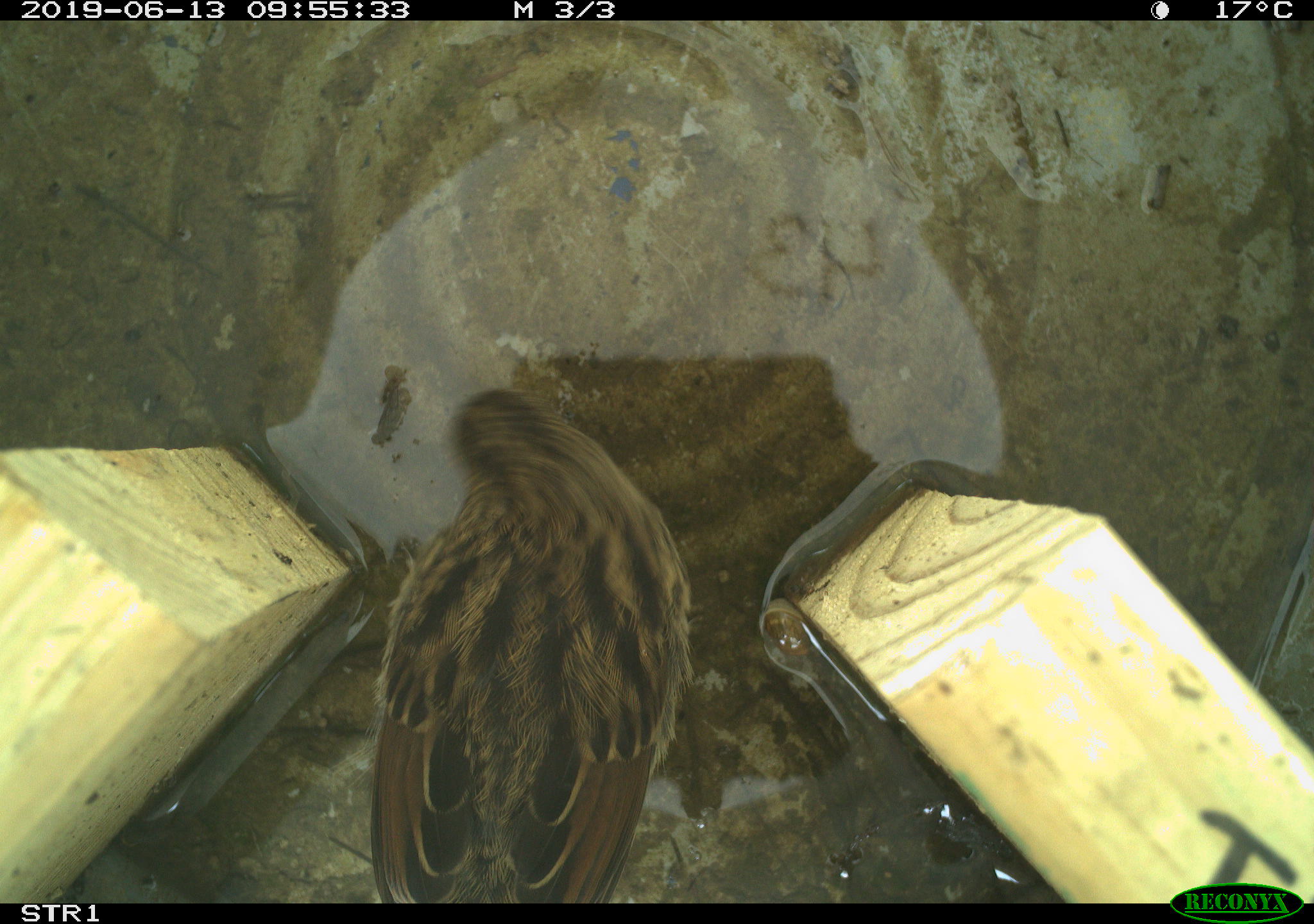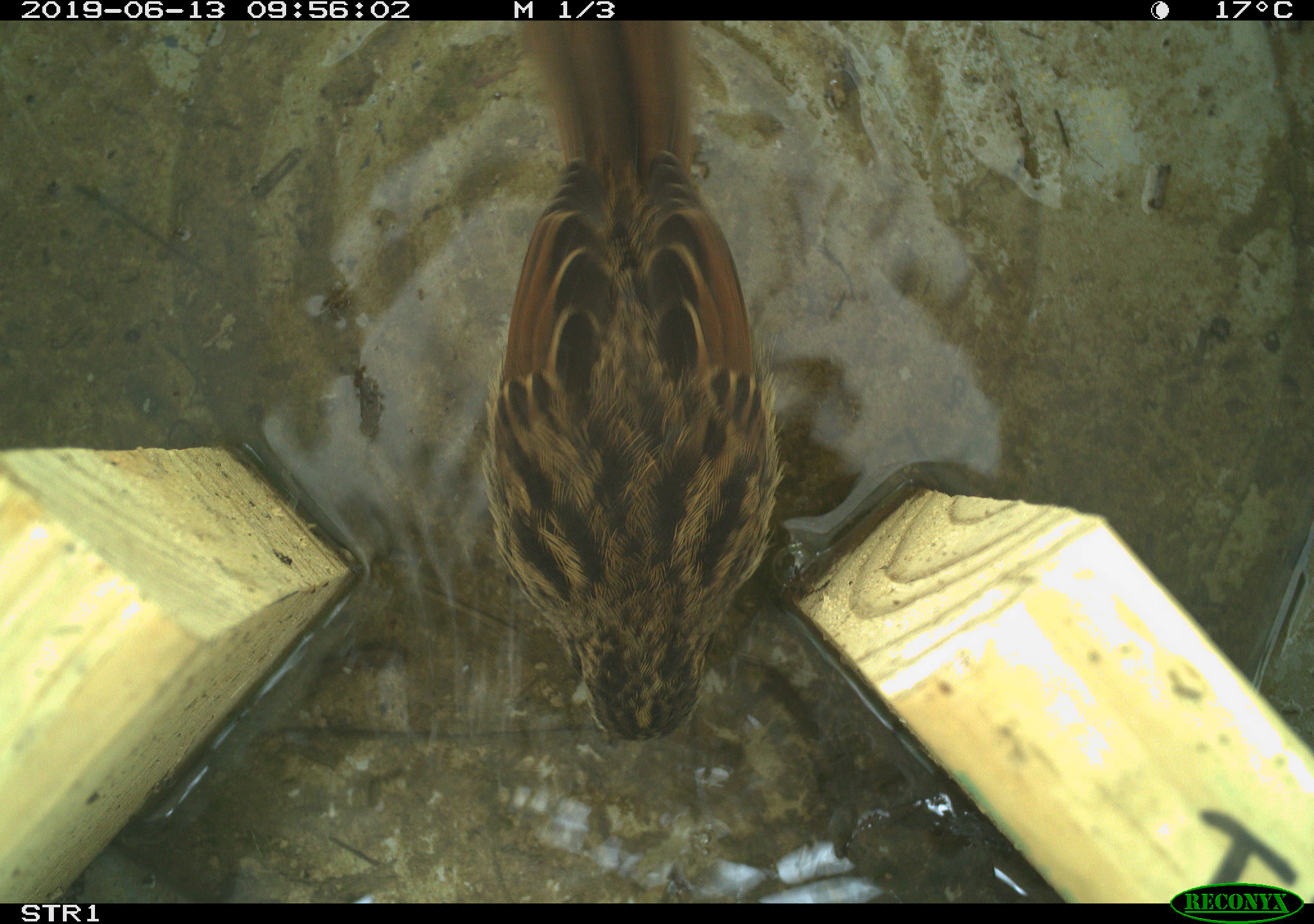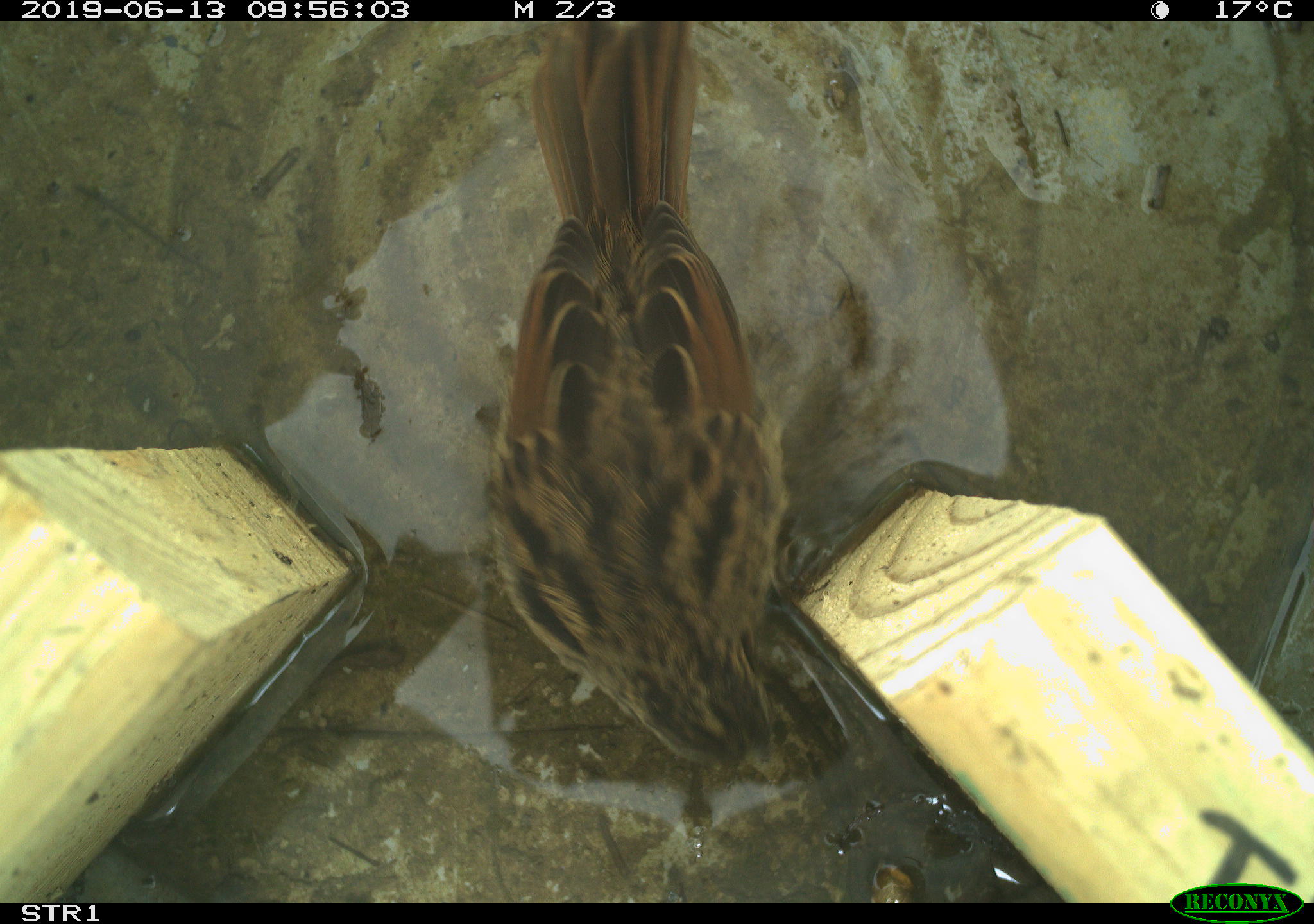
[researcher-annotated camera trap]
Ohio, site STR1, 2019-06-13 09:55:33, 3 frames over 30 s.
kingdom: Animalia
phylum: Chordata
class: Aves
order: Passeriformes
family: Passerellidae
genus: Melospiza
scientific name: Melospiza melodia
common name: song sparrow